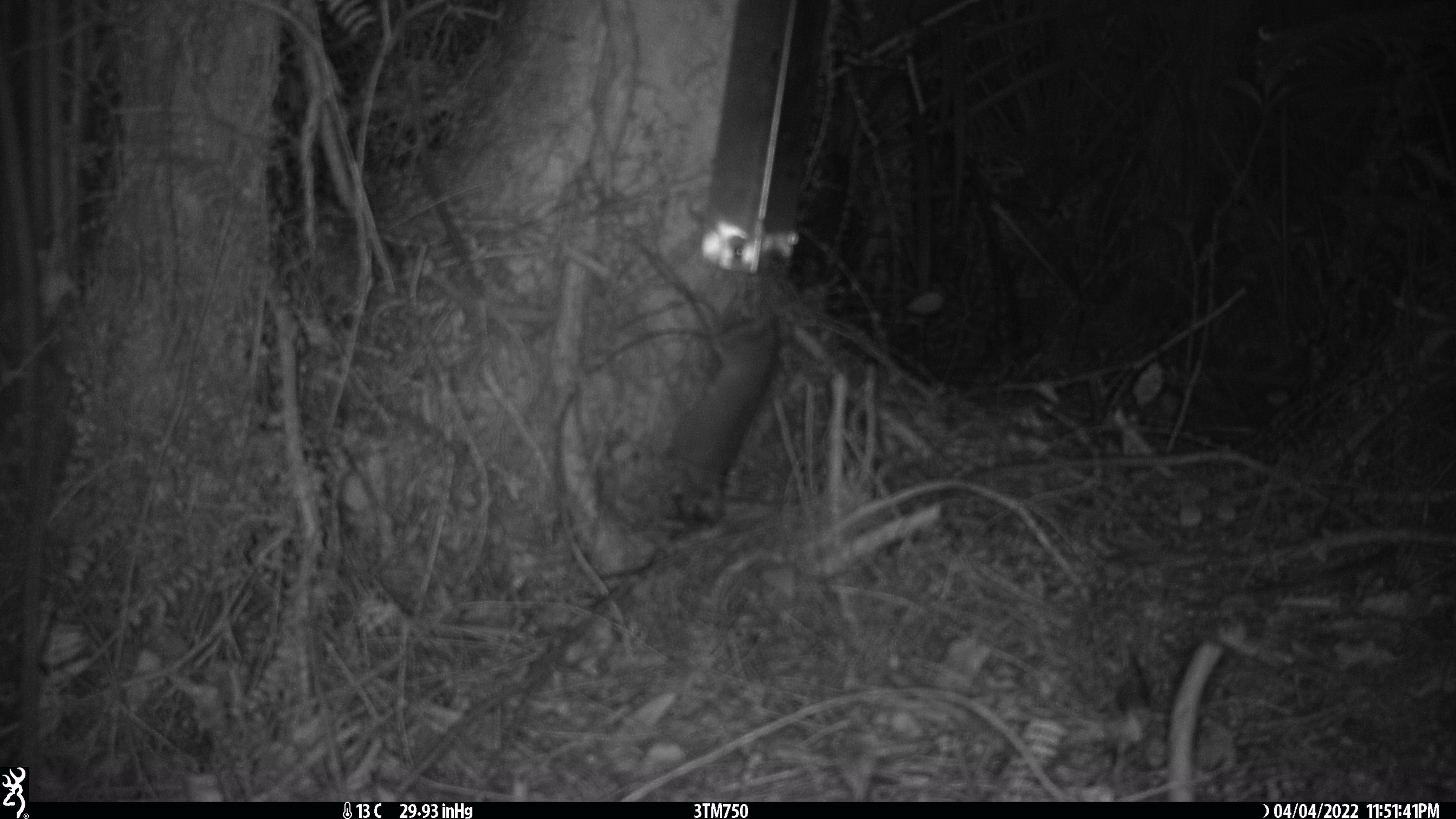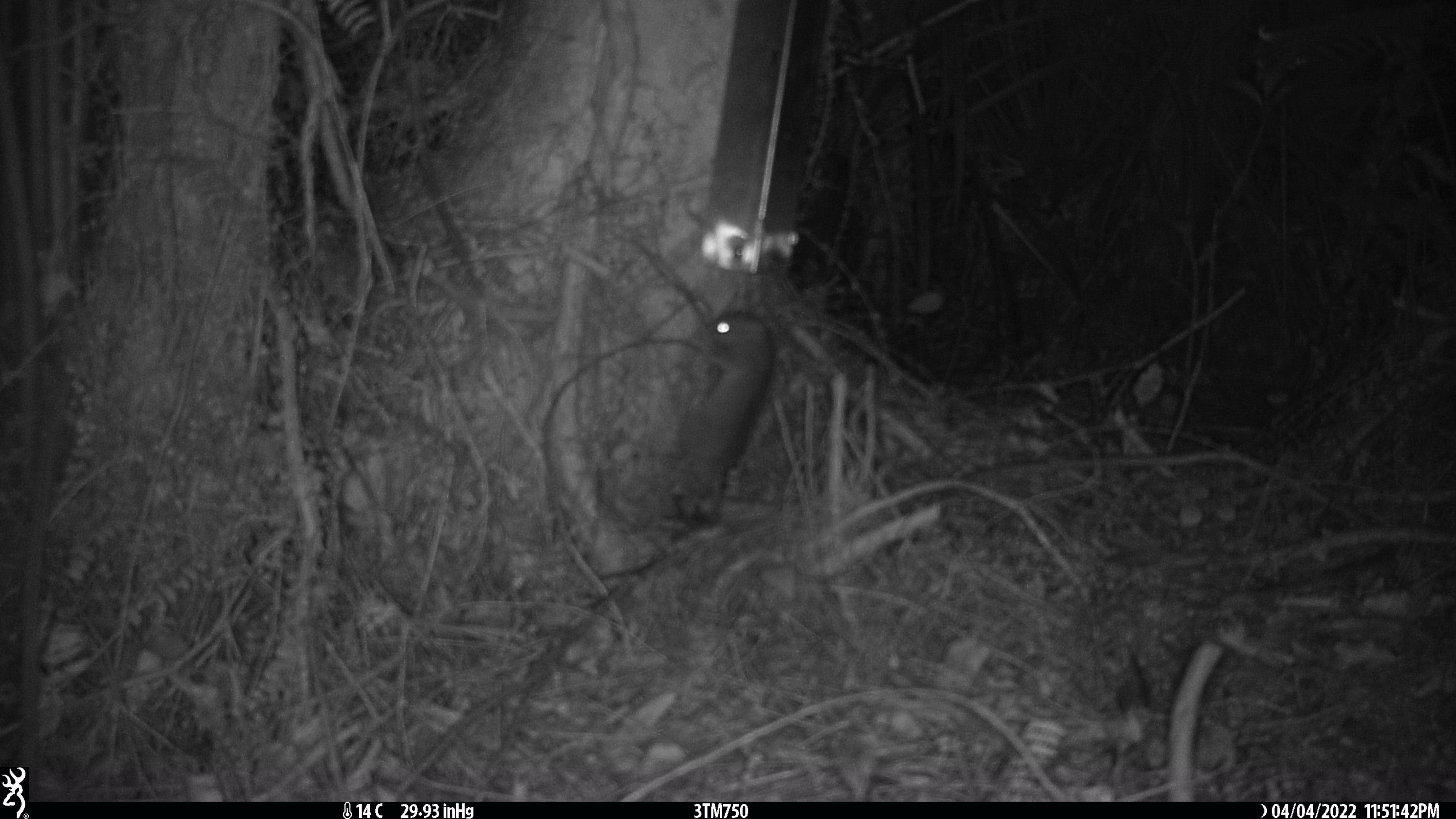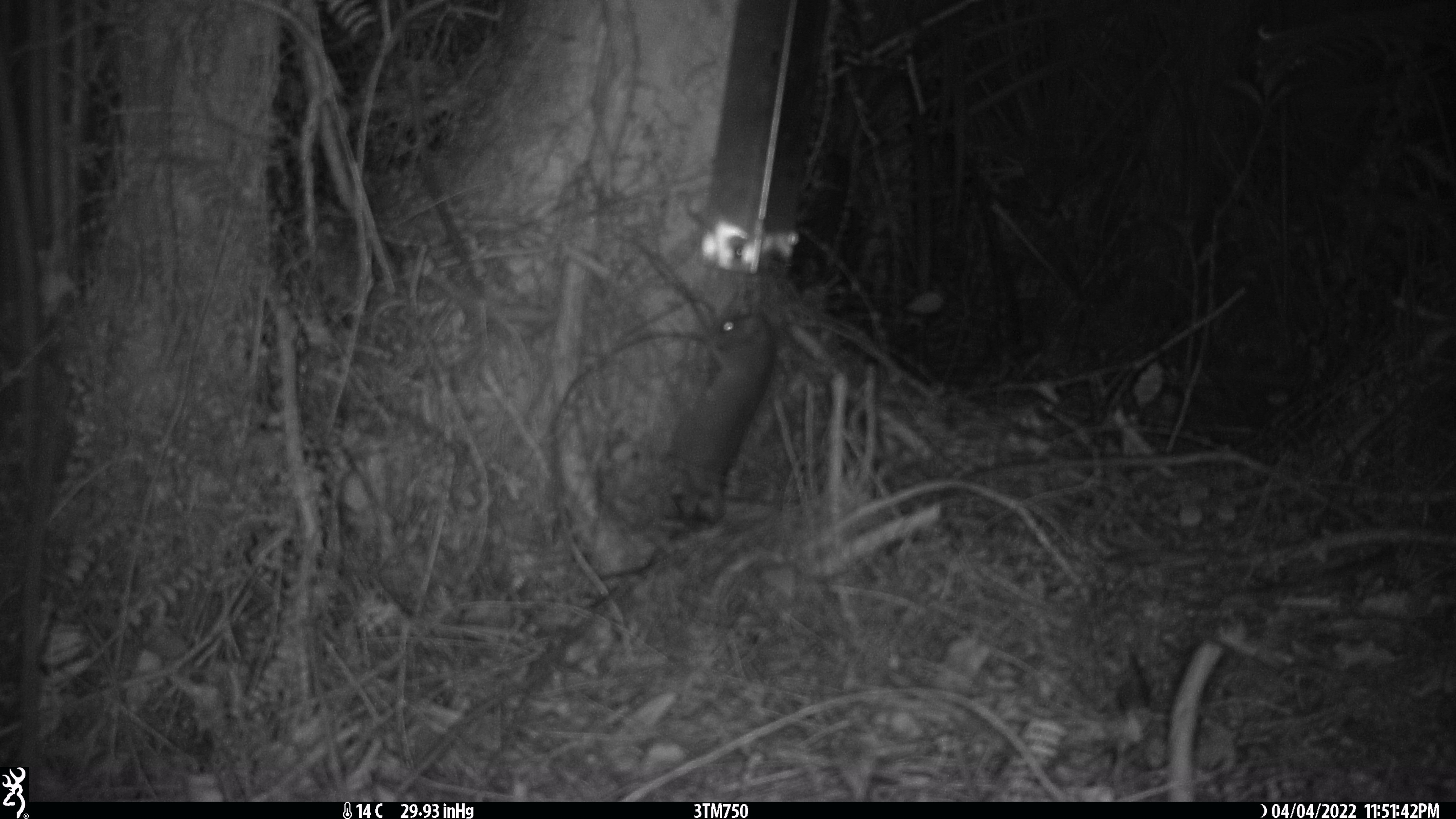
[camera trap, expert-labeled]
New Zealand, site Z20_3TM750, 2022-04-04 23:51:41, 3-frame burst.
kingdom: Animalia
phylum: Chordata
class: Mammalia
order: Rodentia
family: Muridae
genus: Rattus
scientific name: Rattus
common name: rat